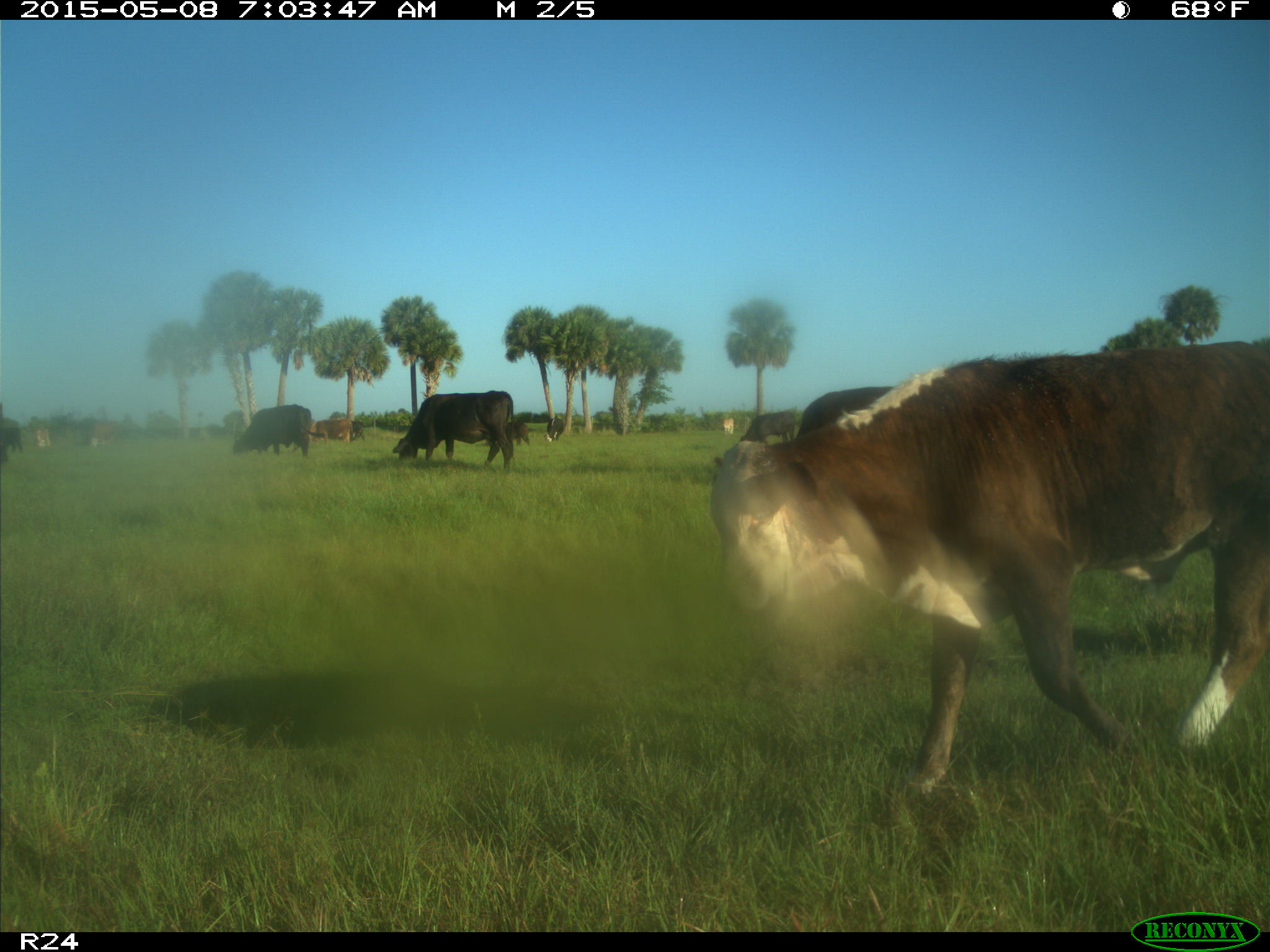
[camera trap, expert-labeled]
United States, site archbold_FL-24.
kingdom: Animalia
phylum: Chordata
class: Mammalia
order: Artiodactyla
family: Bovidae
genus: Bos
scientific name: Bos taurus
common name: domestic cow